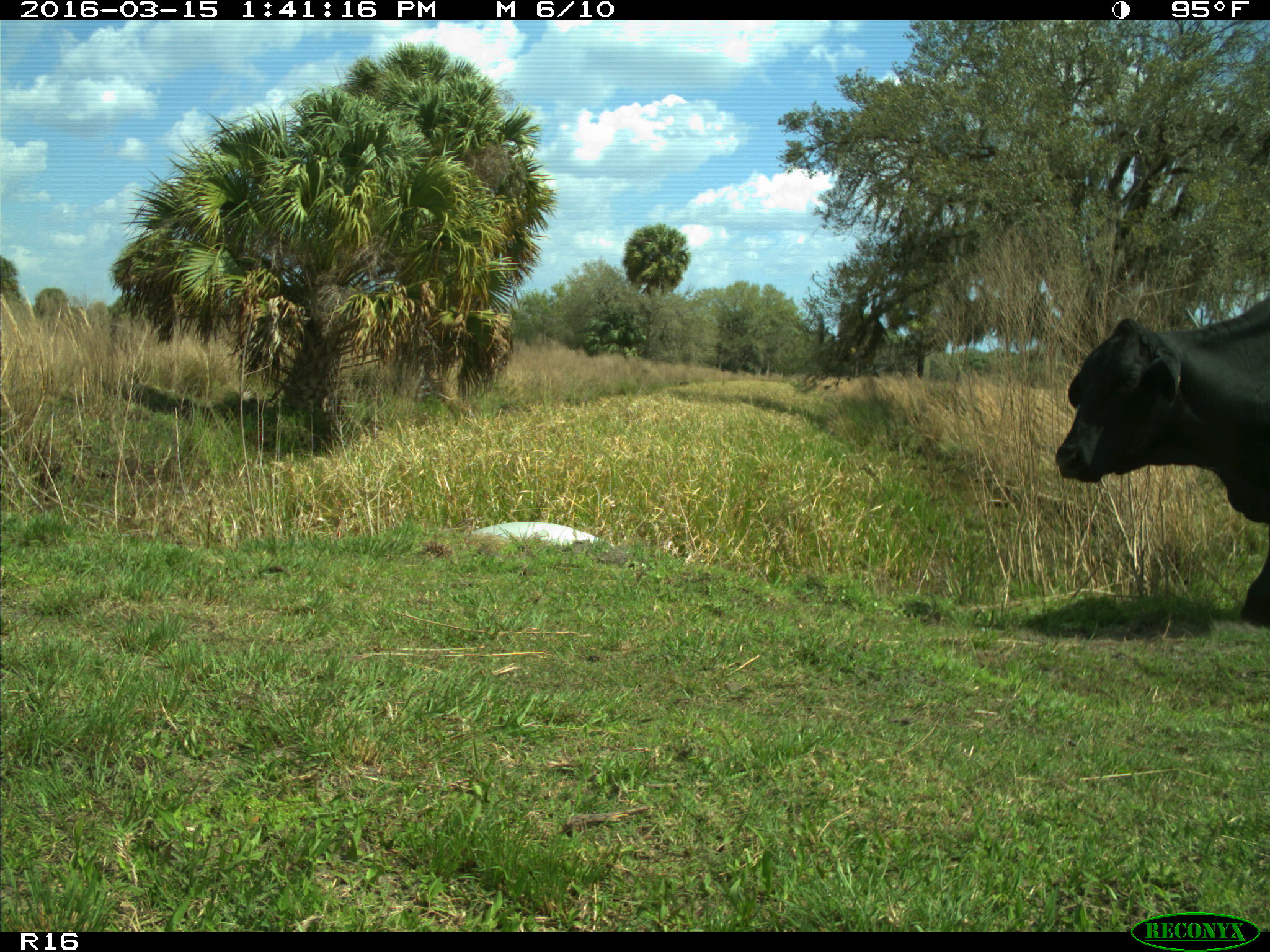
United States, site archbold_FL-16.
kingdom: Animalia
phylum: Chordata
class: Mammalia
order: Artiodactyla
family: Bovidae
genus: Bos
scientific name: Bos taurus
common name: domestic cow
Bos taurus (domestic cow).